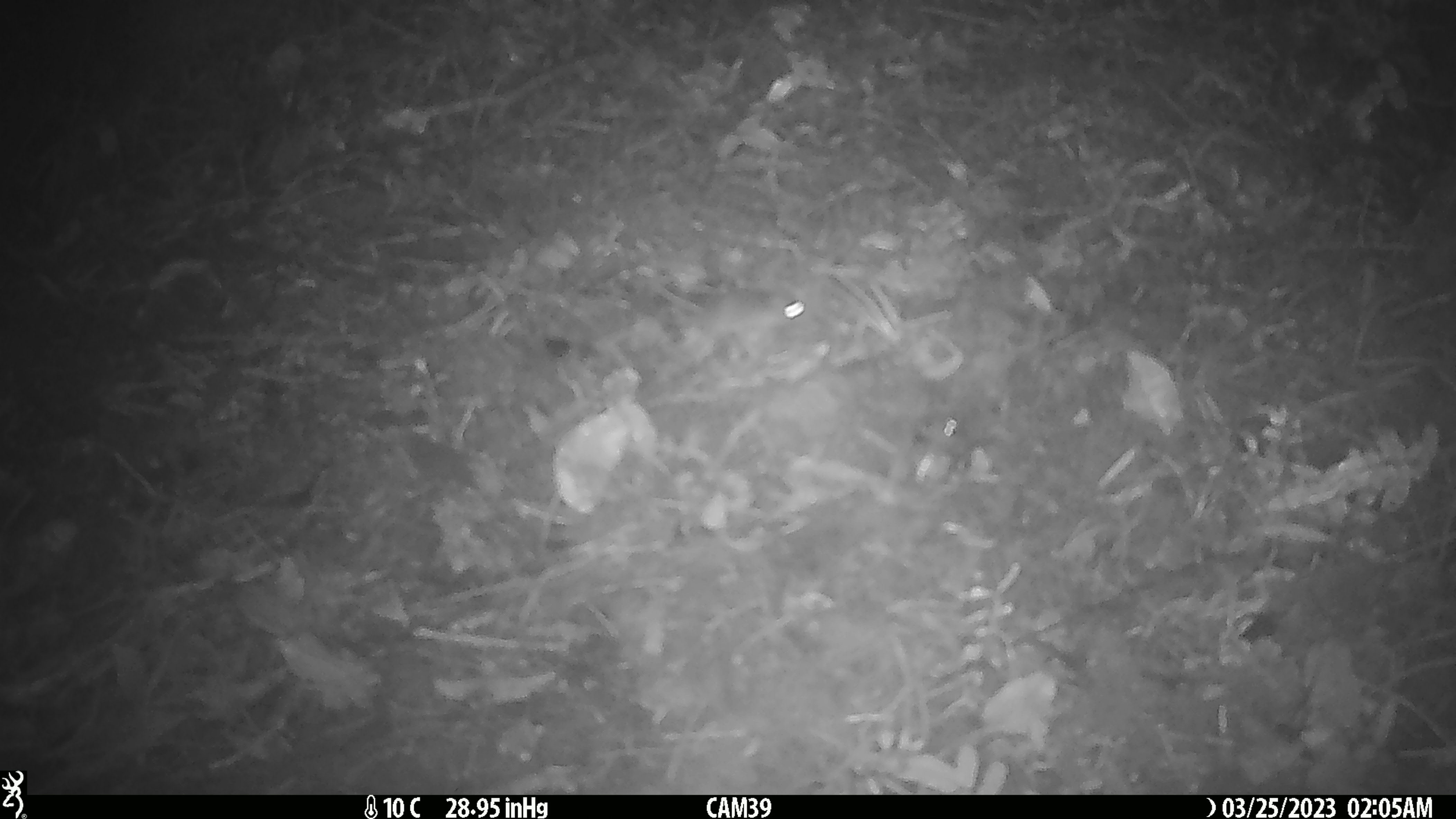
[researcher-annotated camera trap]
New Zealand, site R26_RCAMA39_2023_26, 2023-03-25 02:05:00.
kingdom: Animalia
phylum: Chordata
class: Mammalia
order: Rodentia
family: Muridae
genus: Mus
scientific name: Mus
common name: mouse